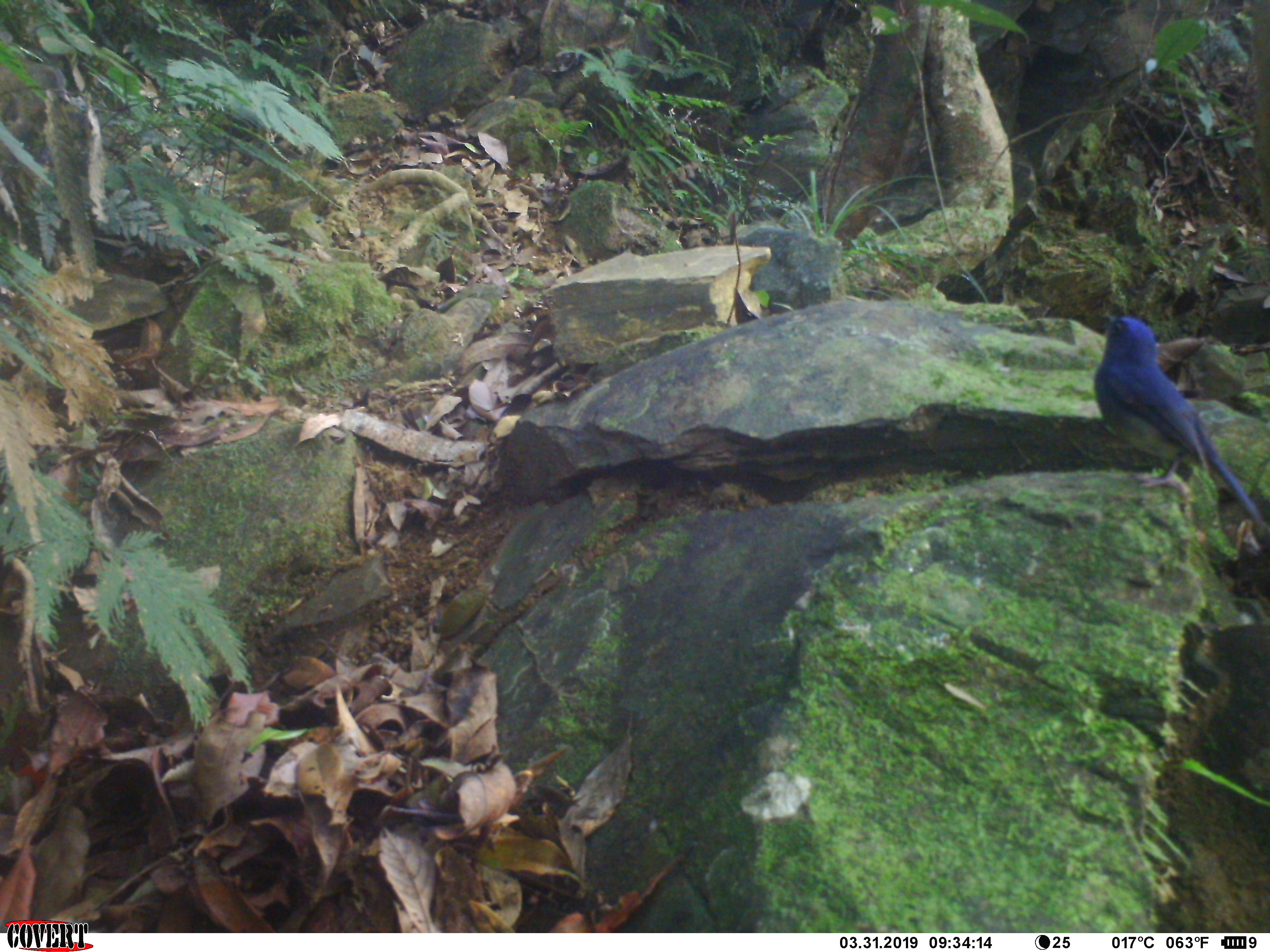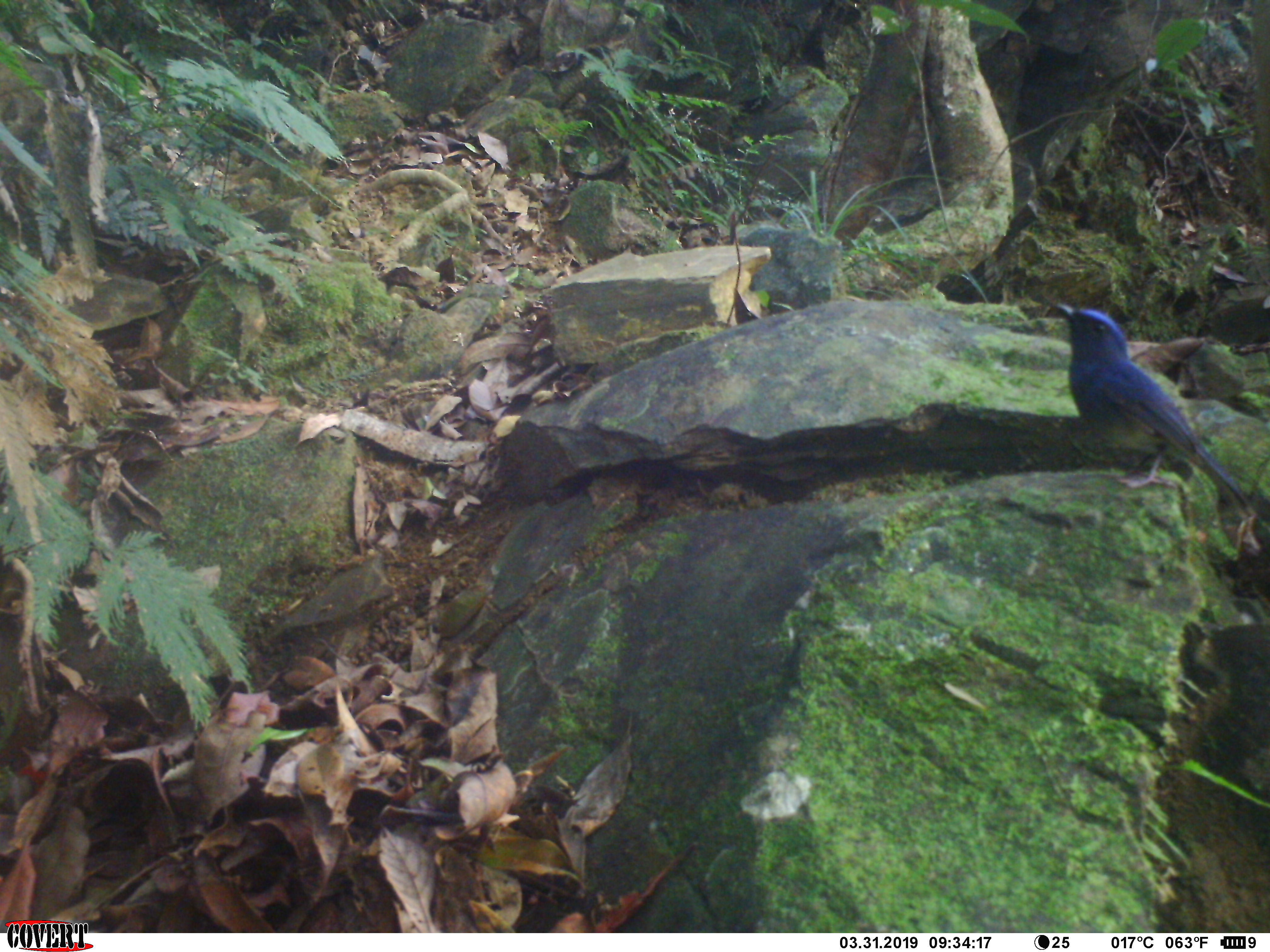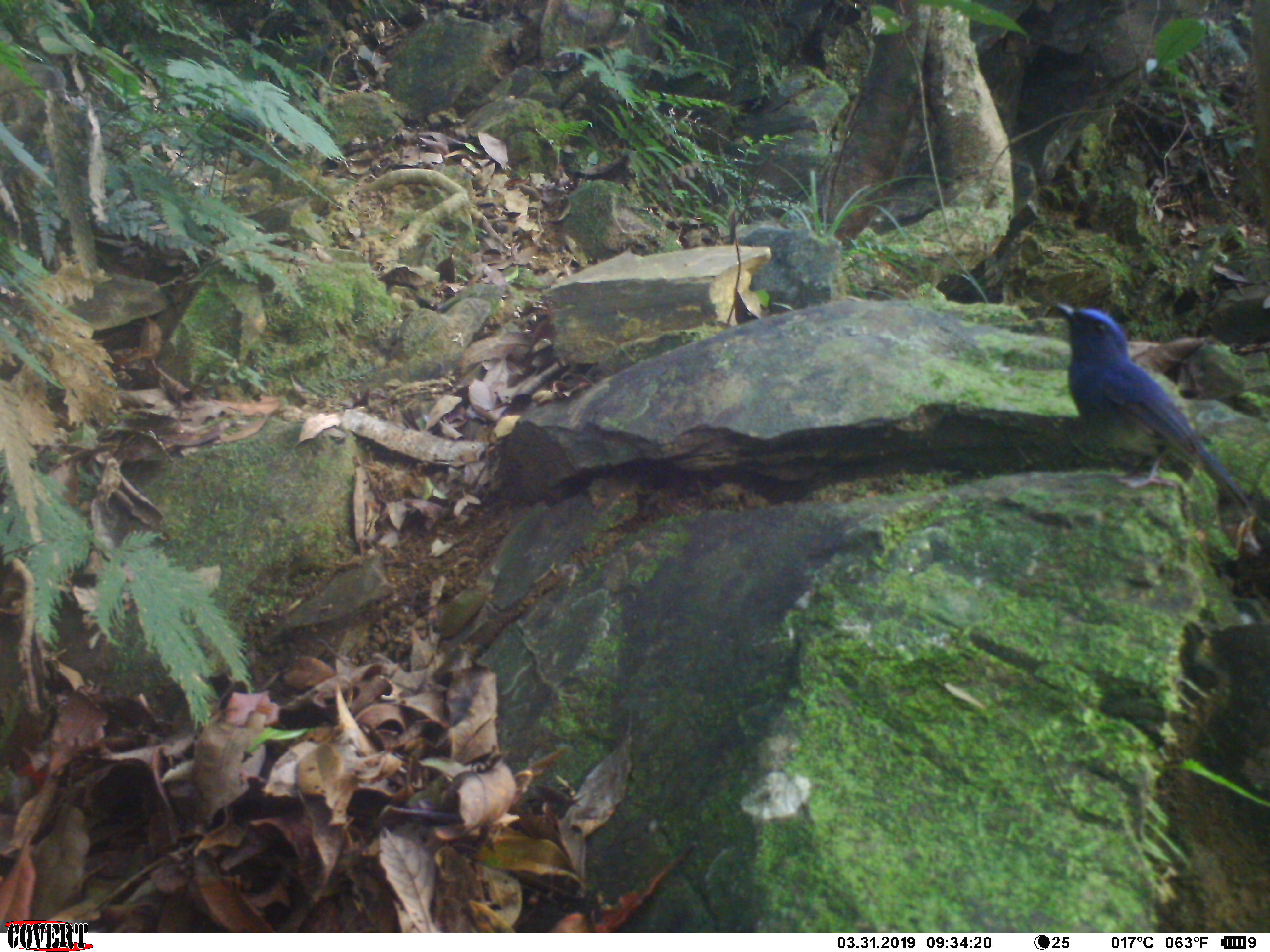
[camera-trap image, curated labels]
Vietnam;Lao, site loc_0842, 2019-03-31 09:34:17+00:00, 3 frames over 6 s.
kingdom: Animalia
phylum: Chordata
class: Aves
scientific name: Aves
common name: bird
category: unidentified bird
Unidentified bird (bird) (Aves). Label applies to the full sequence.